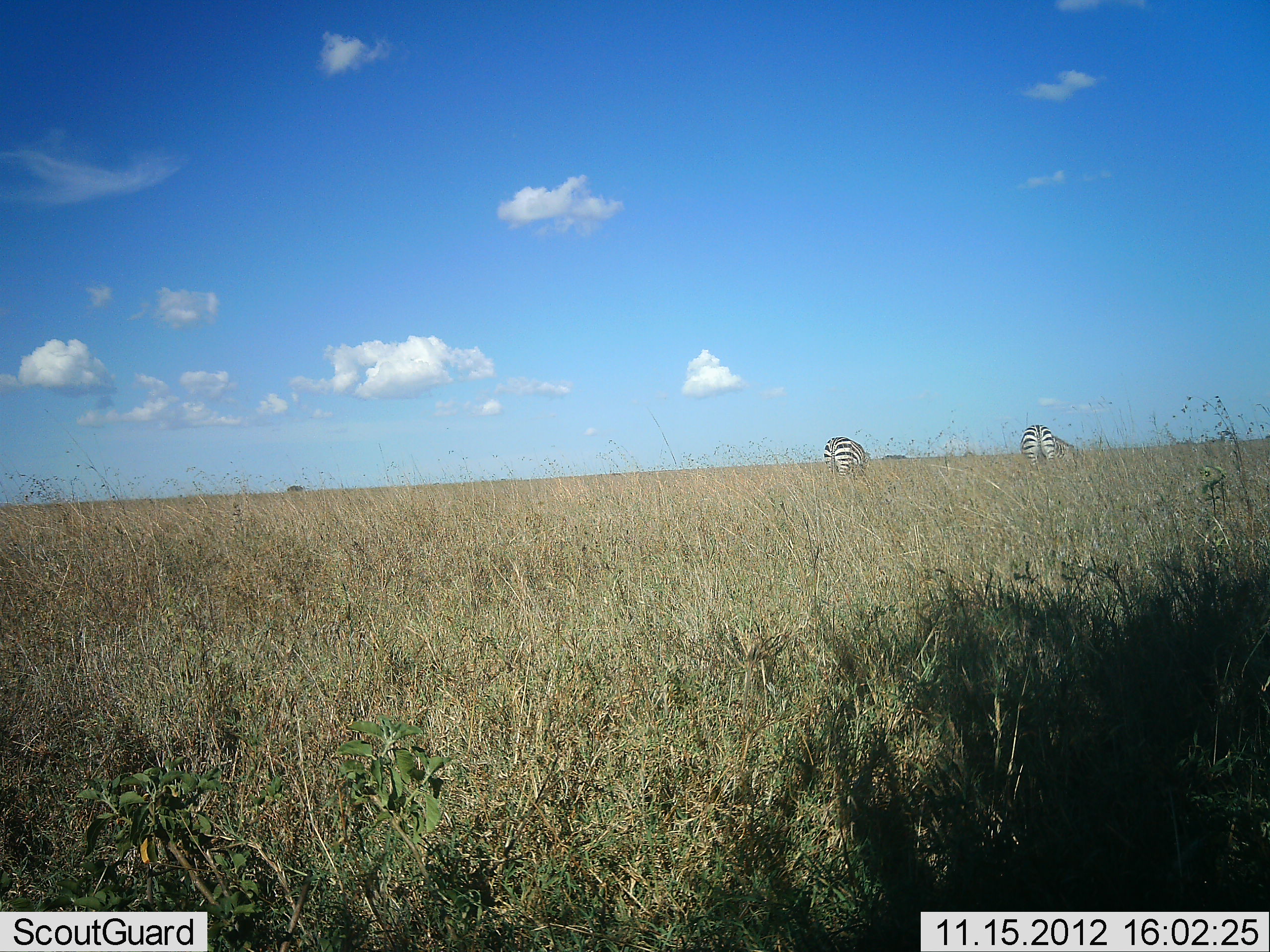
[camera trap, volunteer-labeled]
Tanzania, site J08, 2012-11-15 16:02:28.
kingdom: Animalia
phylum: Chordata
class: Mammalia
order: Perissodactyla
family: Equidae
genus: Equus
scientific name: Equus quagga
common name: plains zebra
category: zebra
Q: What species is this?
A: Zebra (plains zebra) (Equus quagga).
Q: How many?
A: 2.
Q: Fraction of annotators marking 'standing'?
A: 20%.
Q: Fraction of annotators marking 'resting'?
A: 0%.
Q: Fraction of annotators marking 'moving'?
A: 0%.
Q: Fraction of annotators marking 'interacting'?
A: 0%.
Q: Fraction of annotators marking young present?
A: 0%.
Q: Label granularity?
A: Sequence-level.